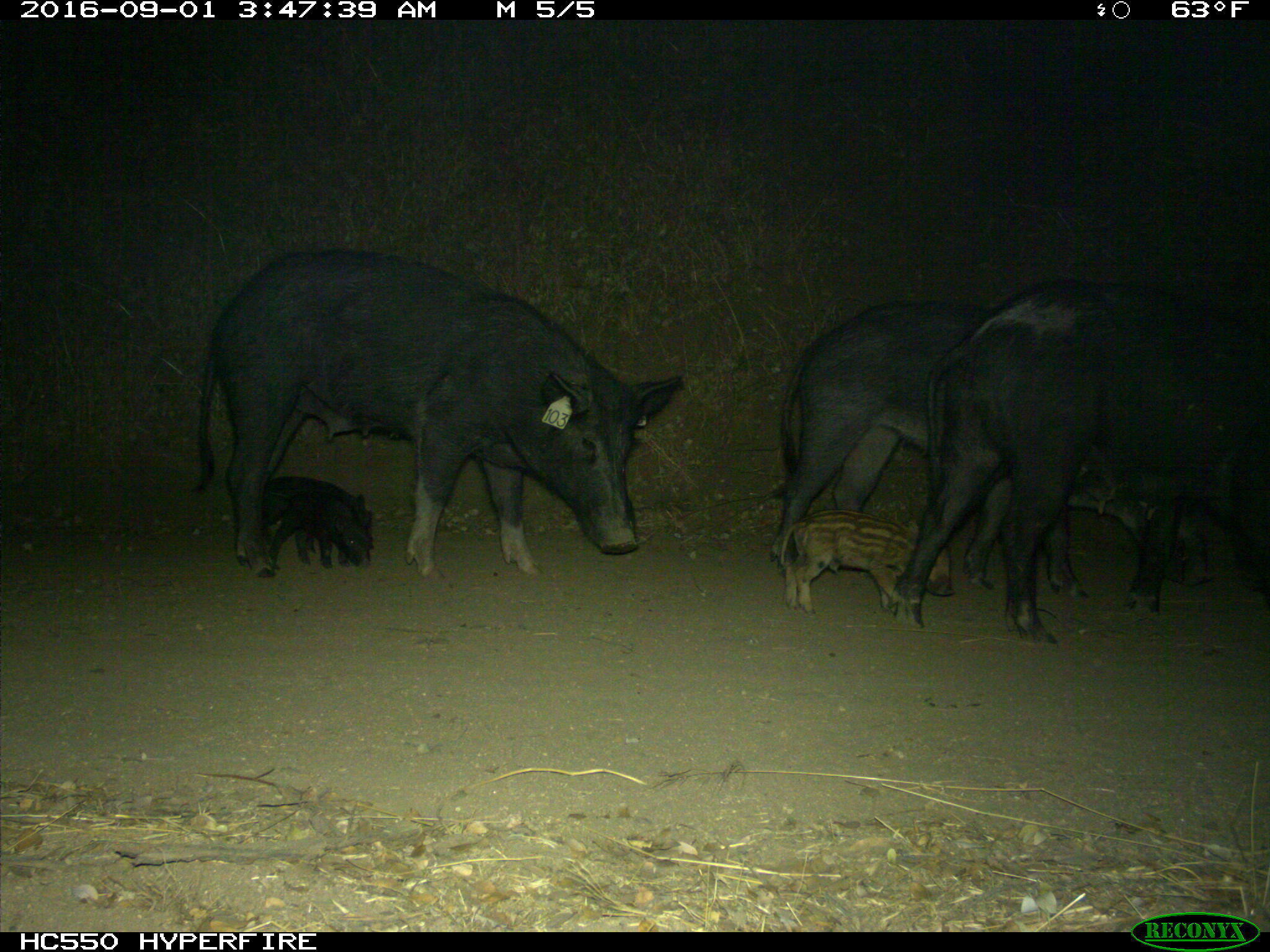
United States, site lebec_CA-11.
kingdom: Animalia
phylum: Chordata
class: Mammalia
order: Artiodactyla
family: Suidae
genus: Sus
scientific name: Sus scrofa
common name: wild boar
Sus scrofa (wild boar).